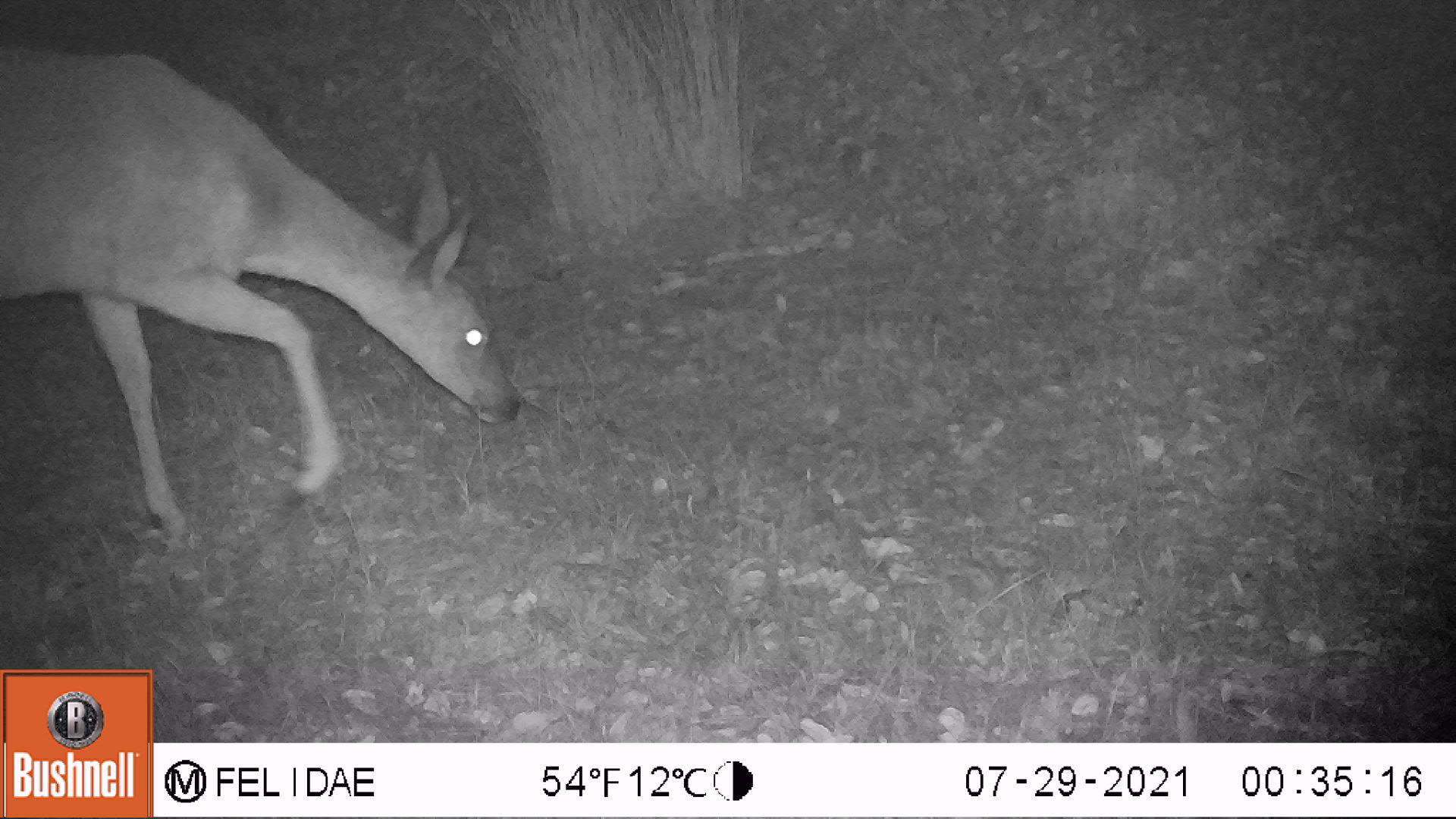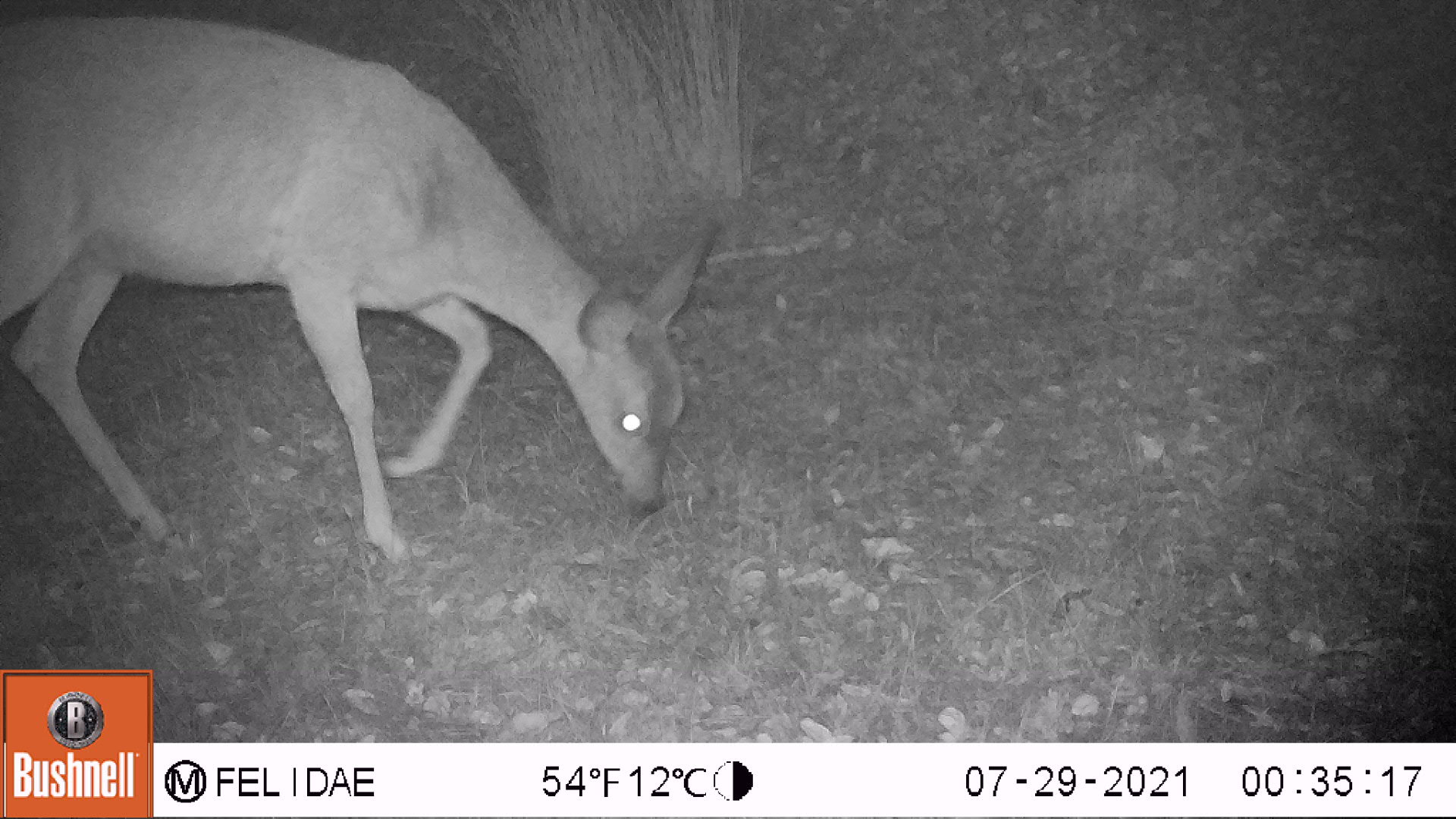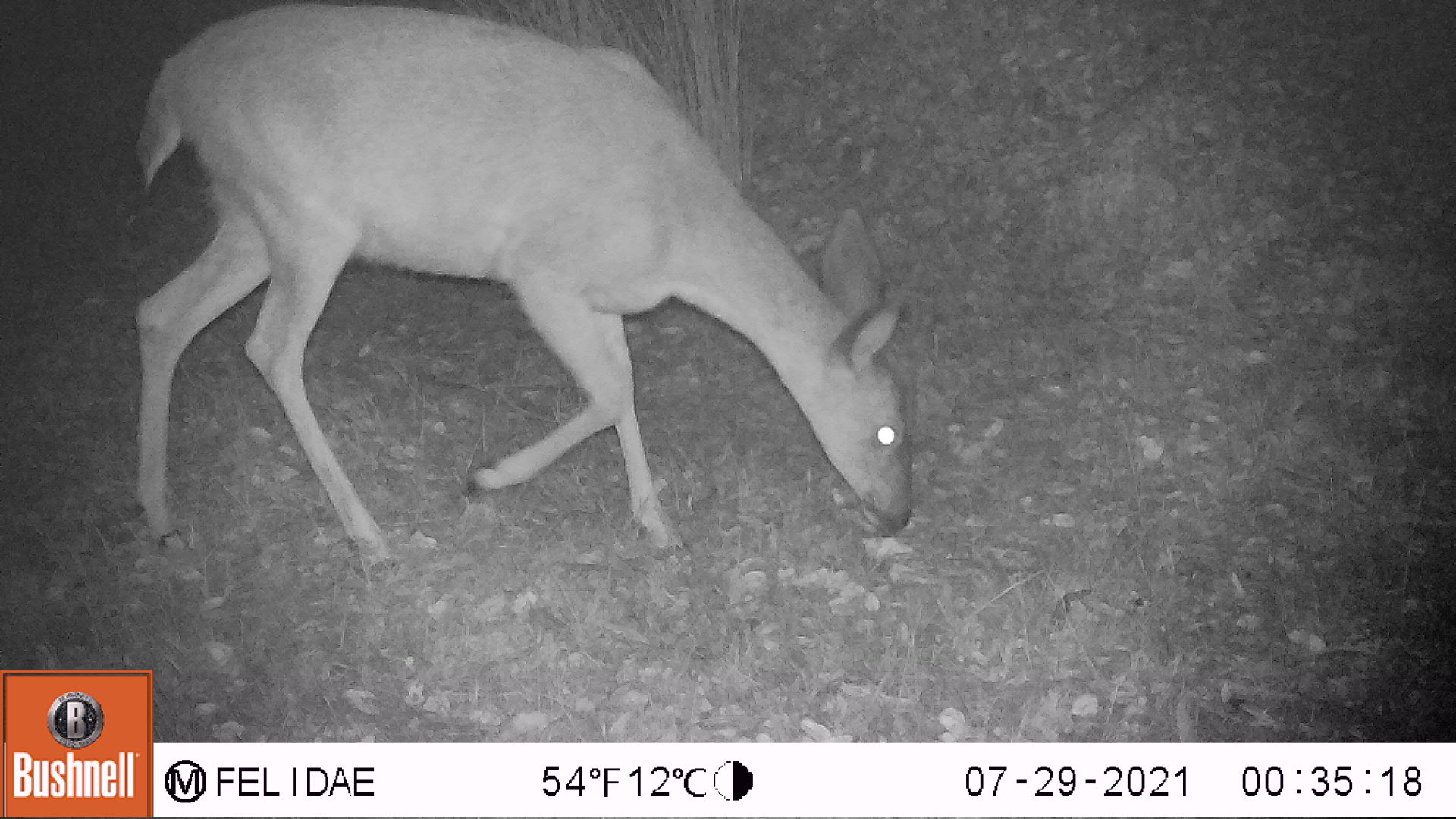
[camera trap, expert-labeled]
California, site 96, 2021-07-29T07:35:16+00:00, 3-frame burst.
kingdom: Animalia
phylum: Chordata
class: Mammalia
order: Artiodactyla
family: Cervidae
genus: Odocoileus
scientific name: Odocoileus hemionus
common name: mule deer